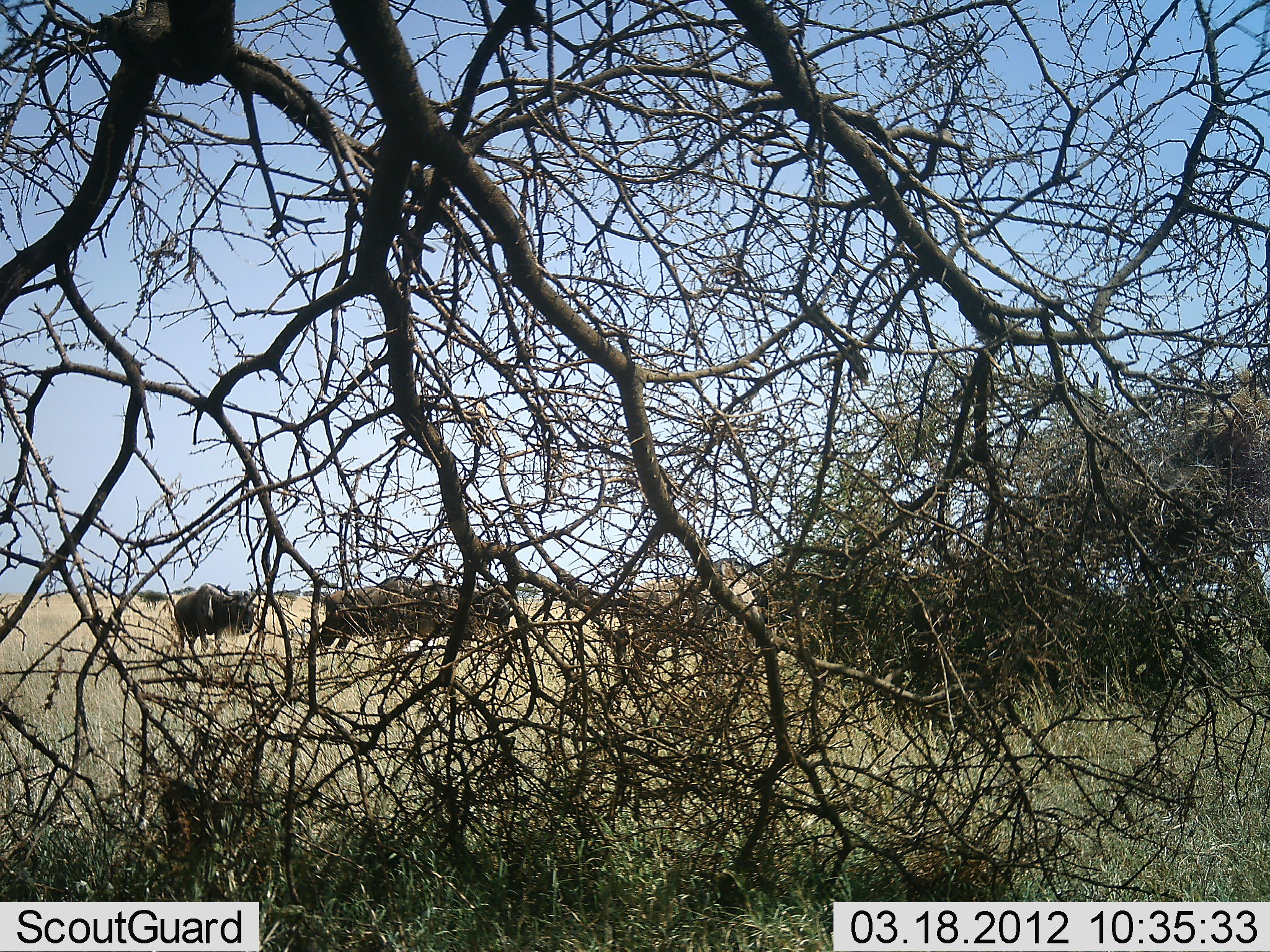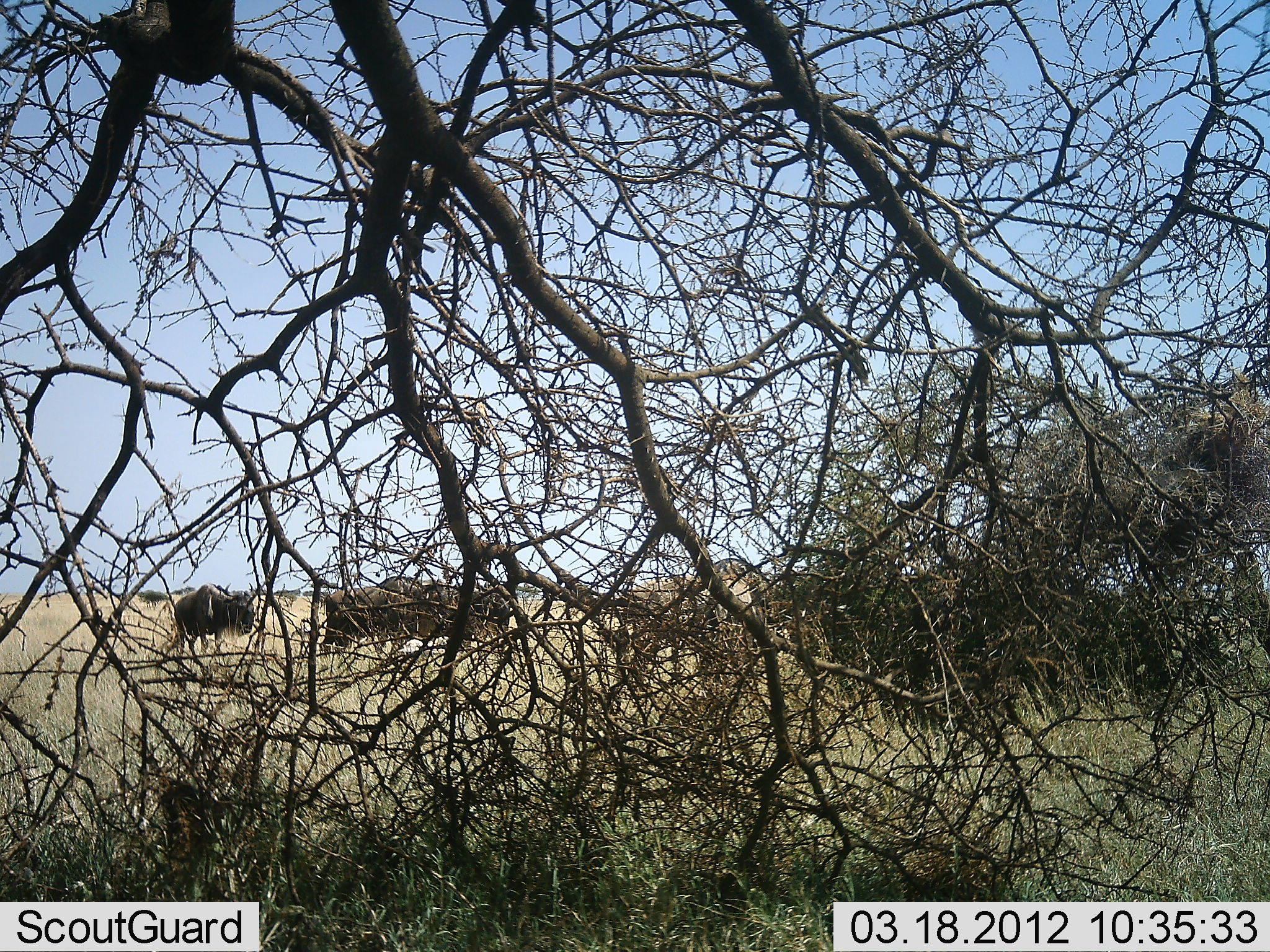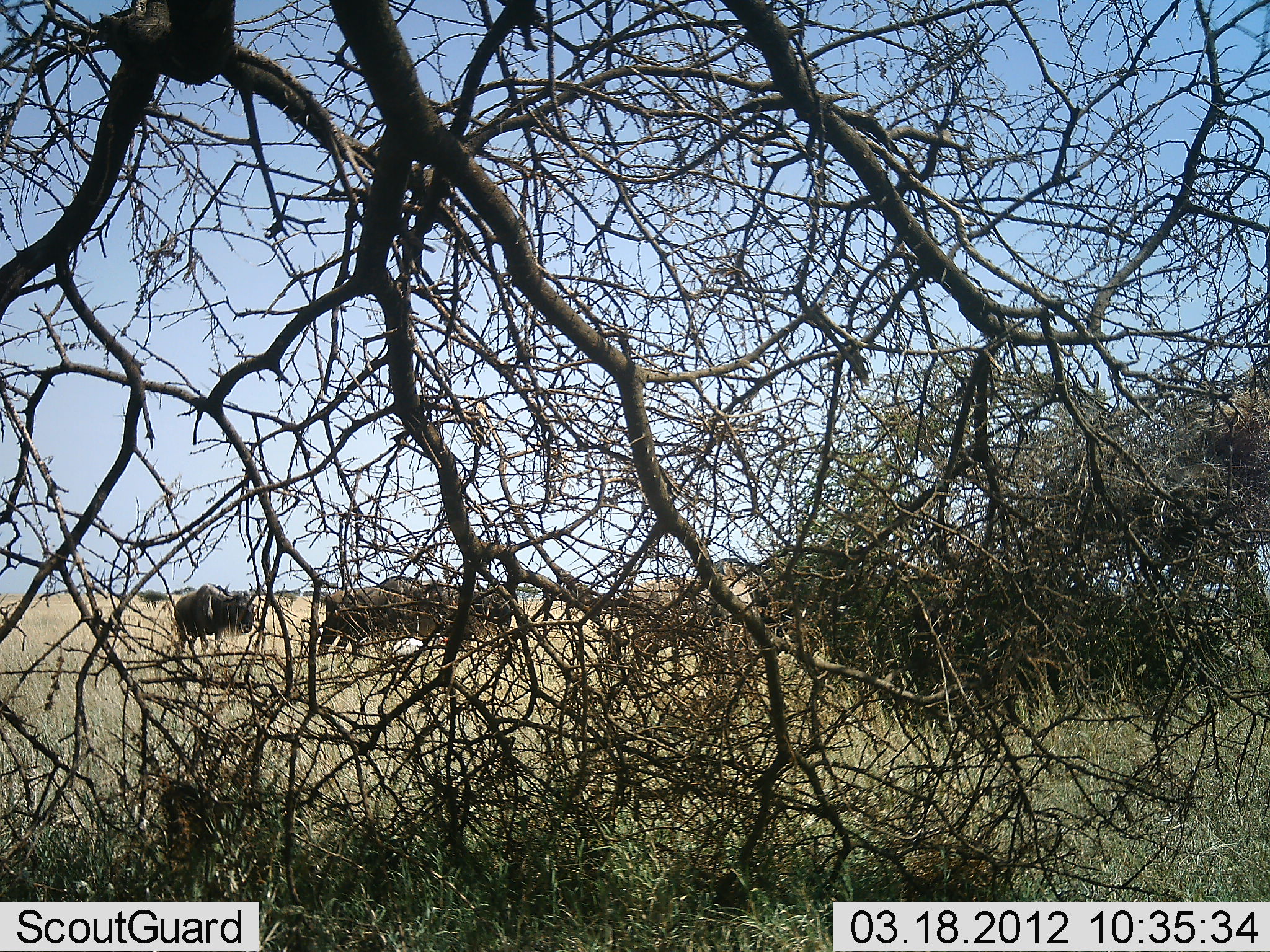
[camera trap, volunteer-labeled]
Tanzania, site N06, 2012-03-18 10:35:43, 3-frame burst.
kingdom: Animalia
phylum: Chordata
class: Mammalia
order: Artiodactyla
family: Bovidae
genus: Connochaetes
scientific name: Connochaetes taurinus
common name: blue wildebeest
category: wildebeest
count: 4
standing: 84%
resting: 0%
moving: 10%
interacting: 0%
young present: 0%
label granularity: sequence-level